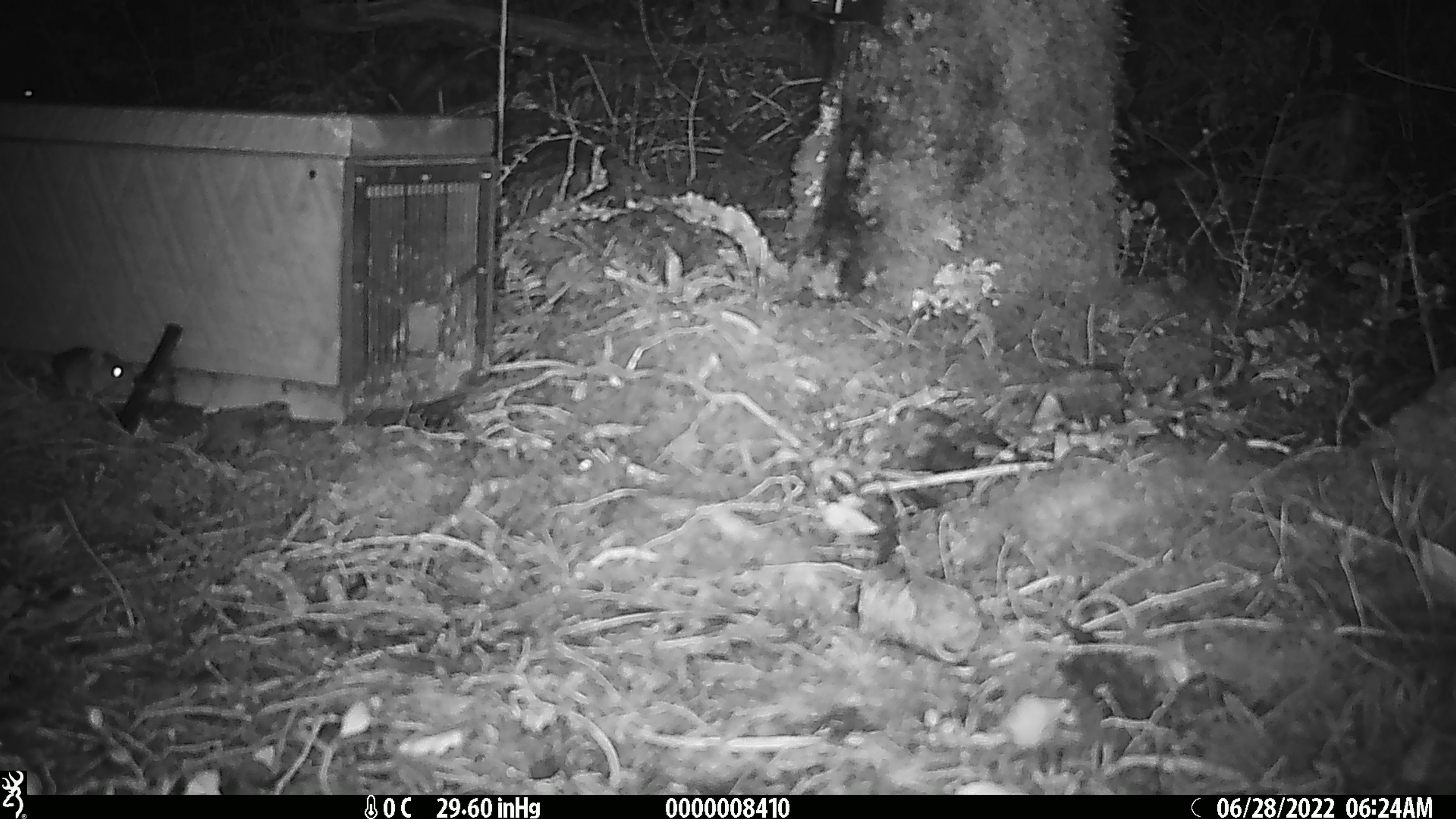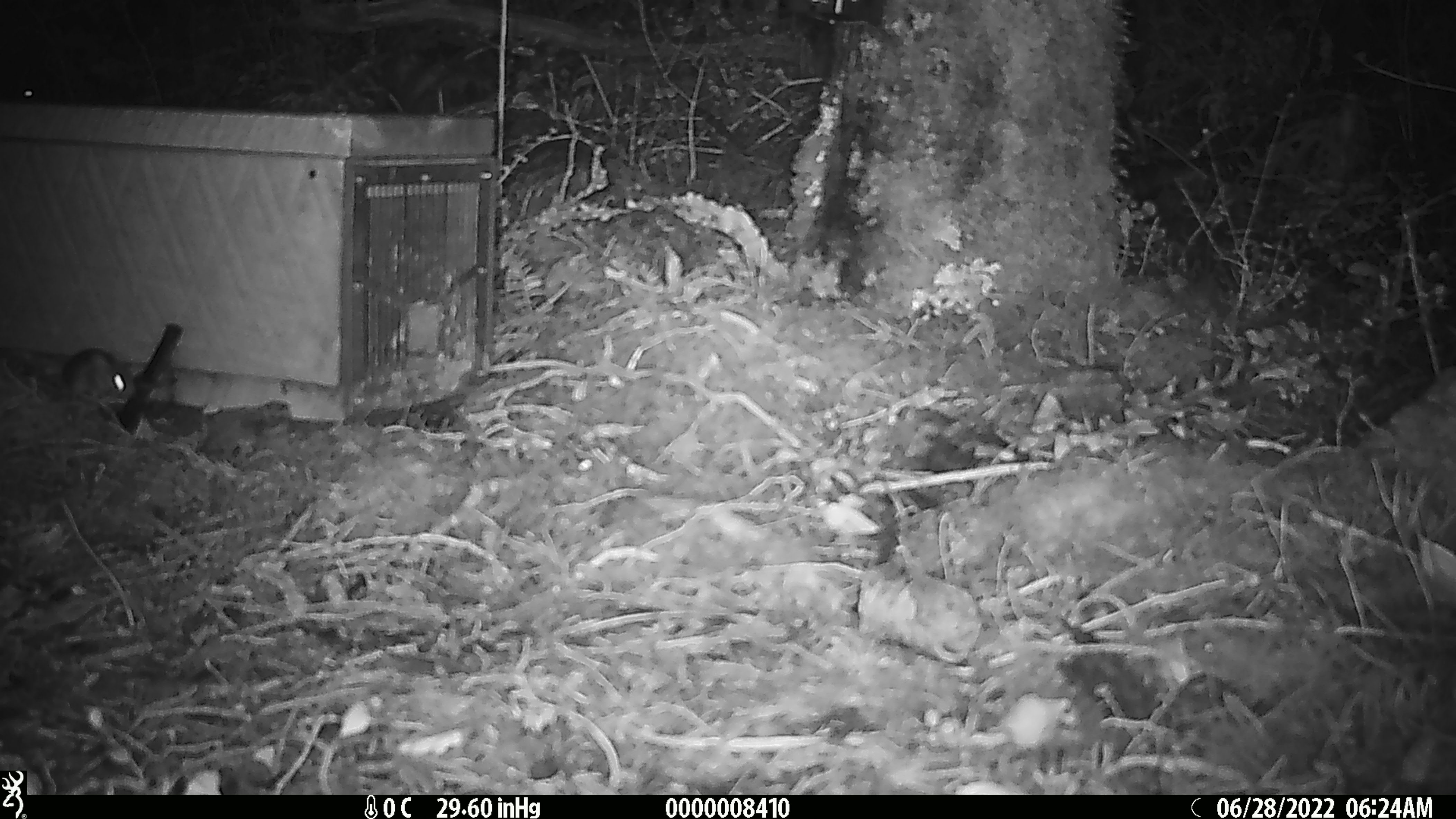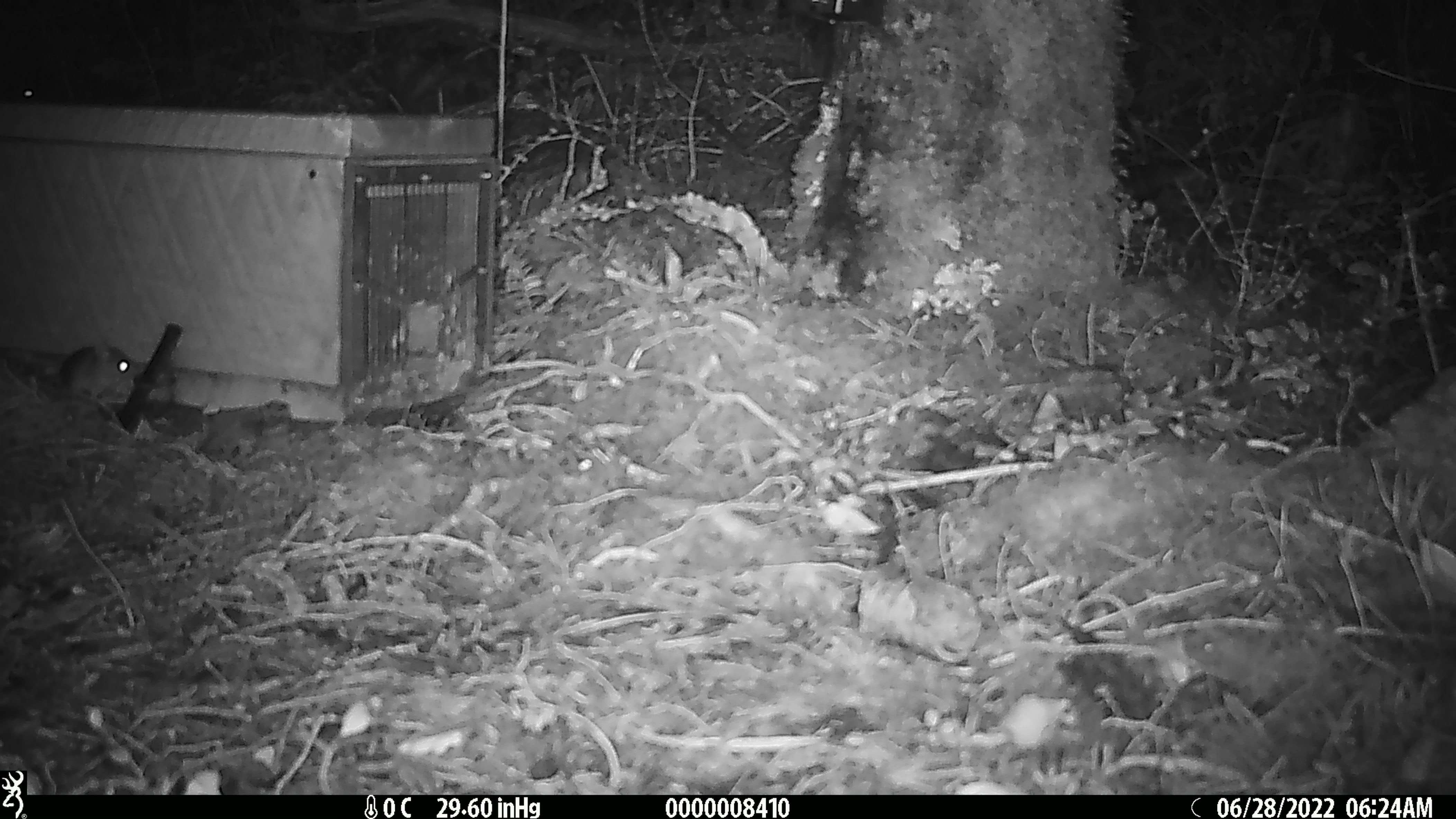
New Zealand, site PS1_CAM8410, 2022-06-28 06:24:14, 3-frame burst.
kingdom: Animalia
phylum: Chordata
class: Mammalia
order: Rodentia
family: Muridae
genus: Mus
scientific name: Mus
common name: mouse